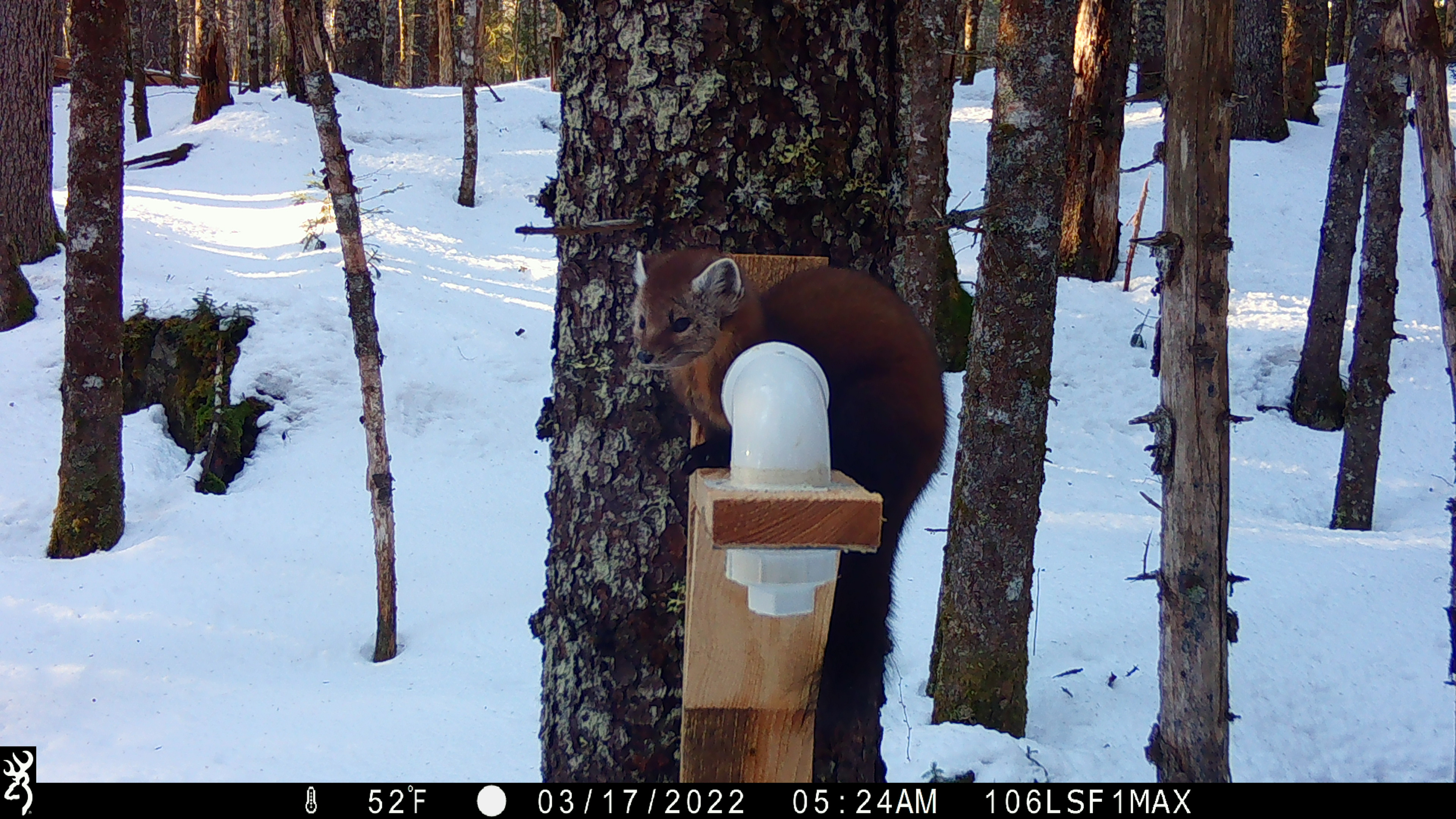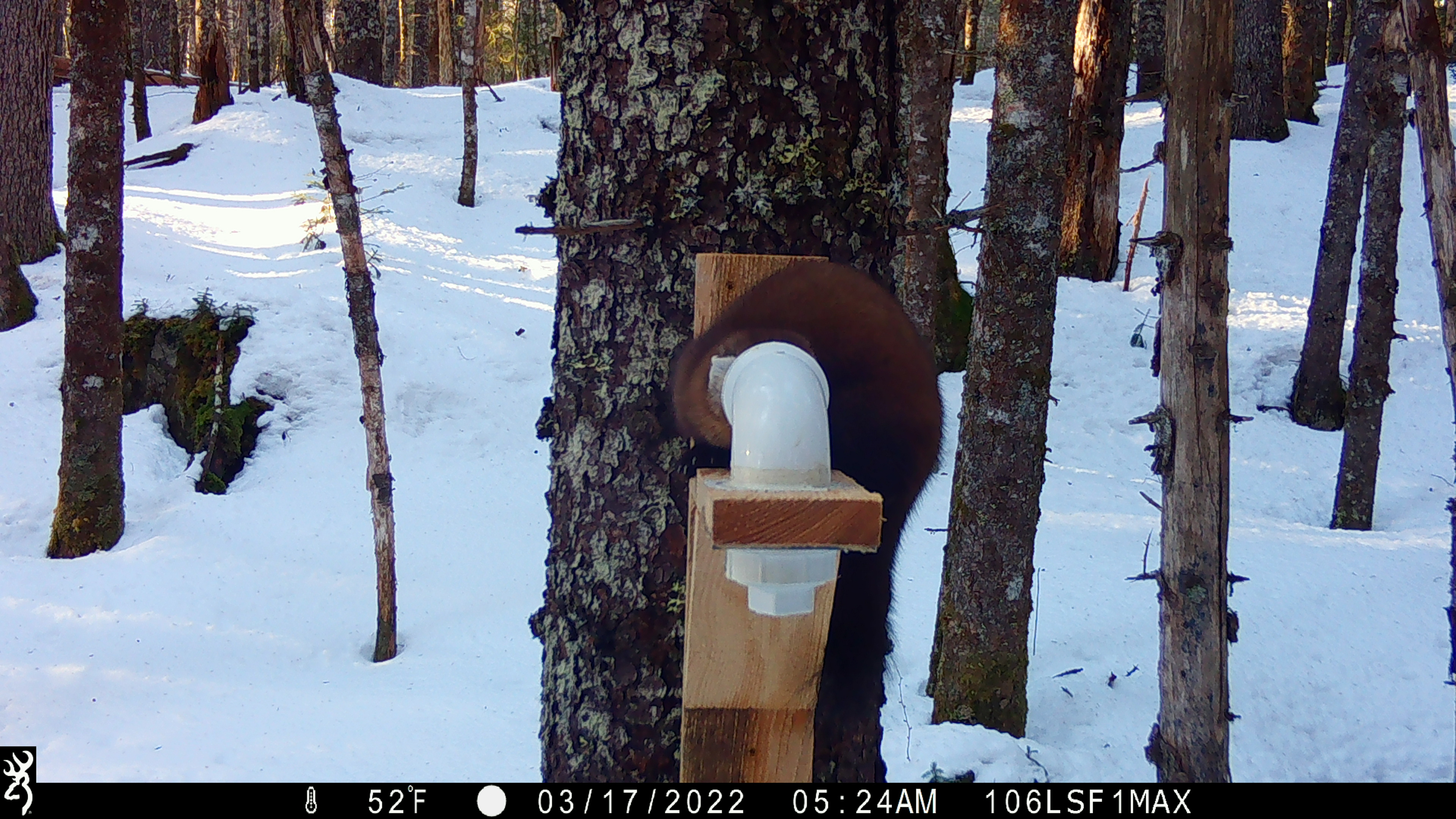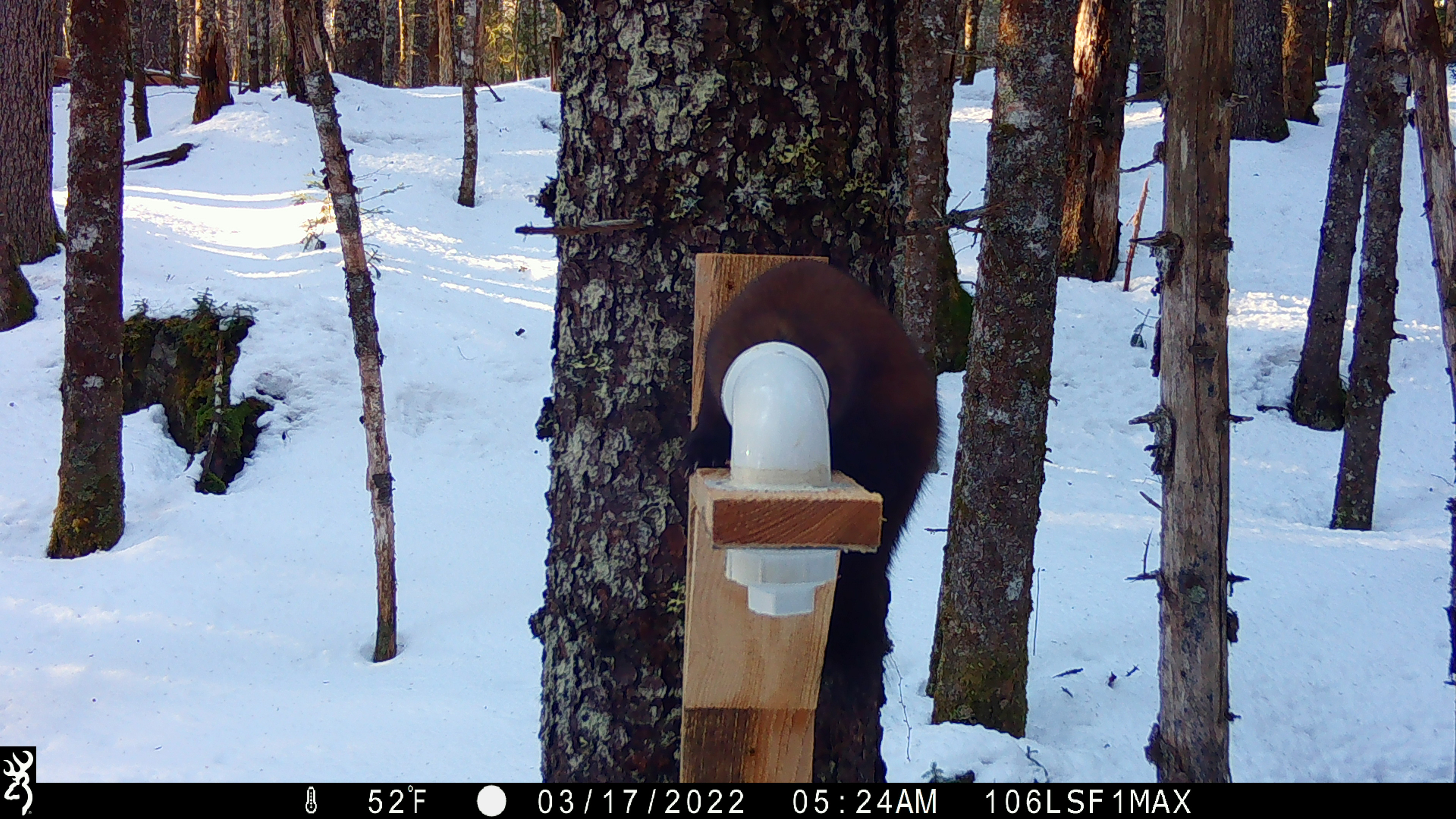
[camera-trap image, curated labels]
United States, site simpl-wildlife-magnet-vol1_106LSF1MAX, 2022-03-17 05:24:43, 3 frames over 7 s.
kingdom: Animalia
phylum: Chordata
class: Mammalia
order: Carnivora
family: Mustelidae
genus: Martes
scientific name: Martes americana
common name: american marten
American marten (Martes americana).